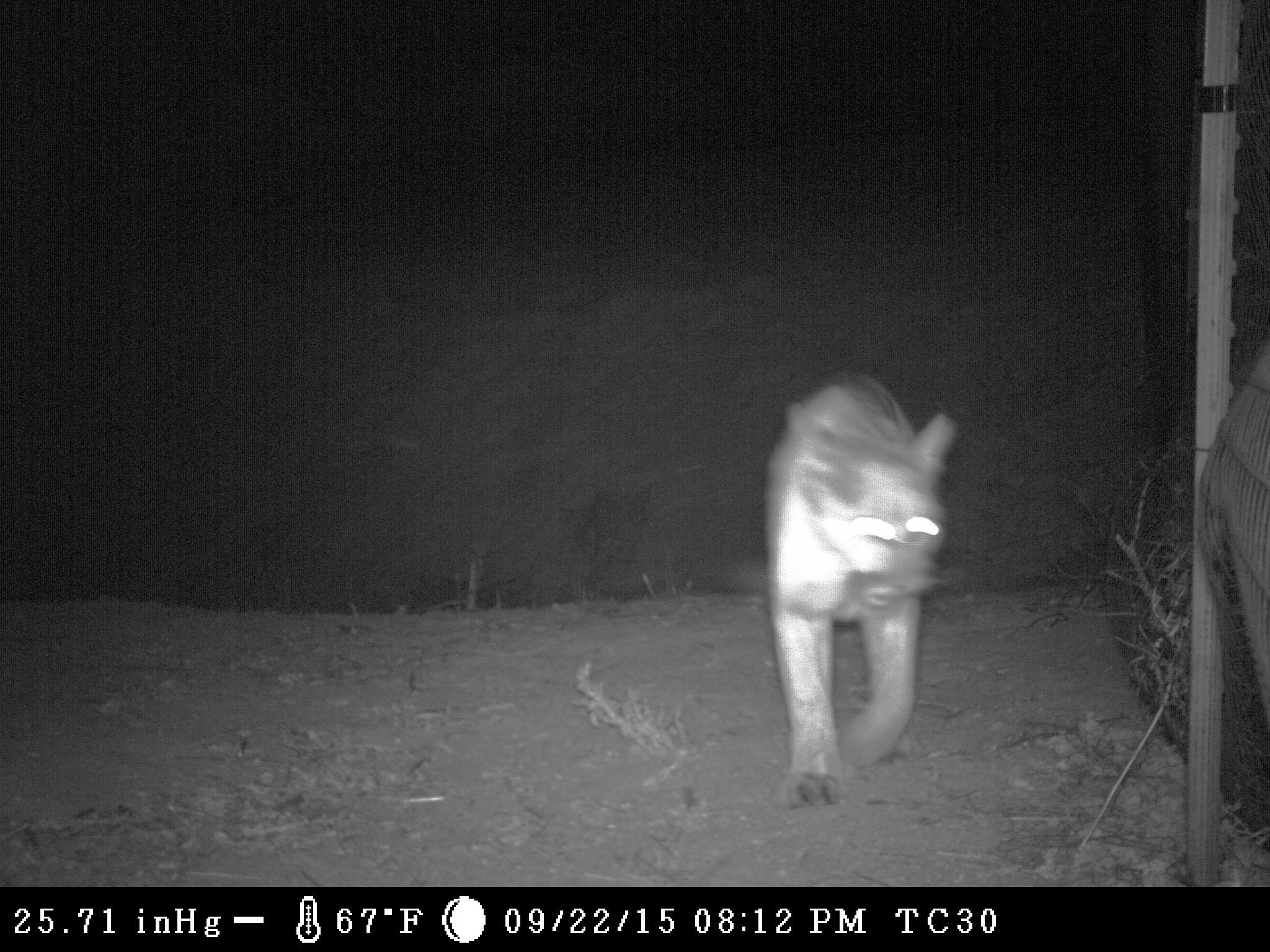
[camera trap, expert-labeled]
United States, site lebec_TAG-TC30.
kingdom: Animalia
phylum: Chordata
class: Mammalia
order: Carnivora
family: Felidae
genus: Puma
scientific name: Puma concolor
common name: mountain lion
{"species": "Puma concolor (mountain lion)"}